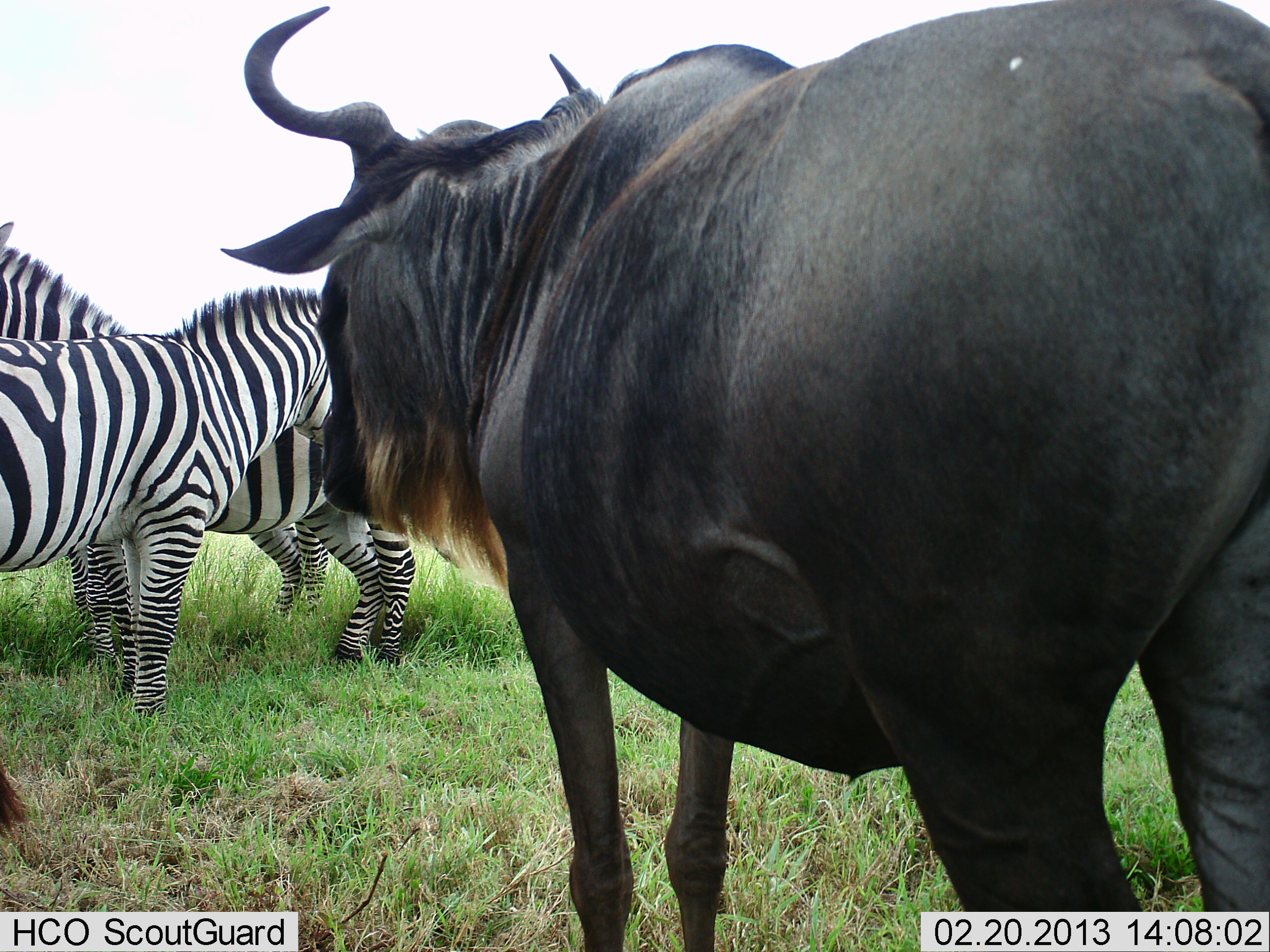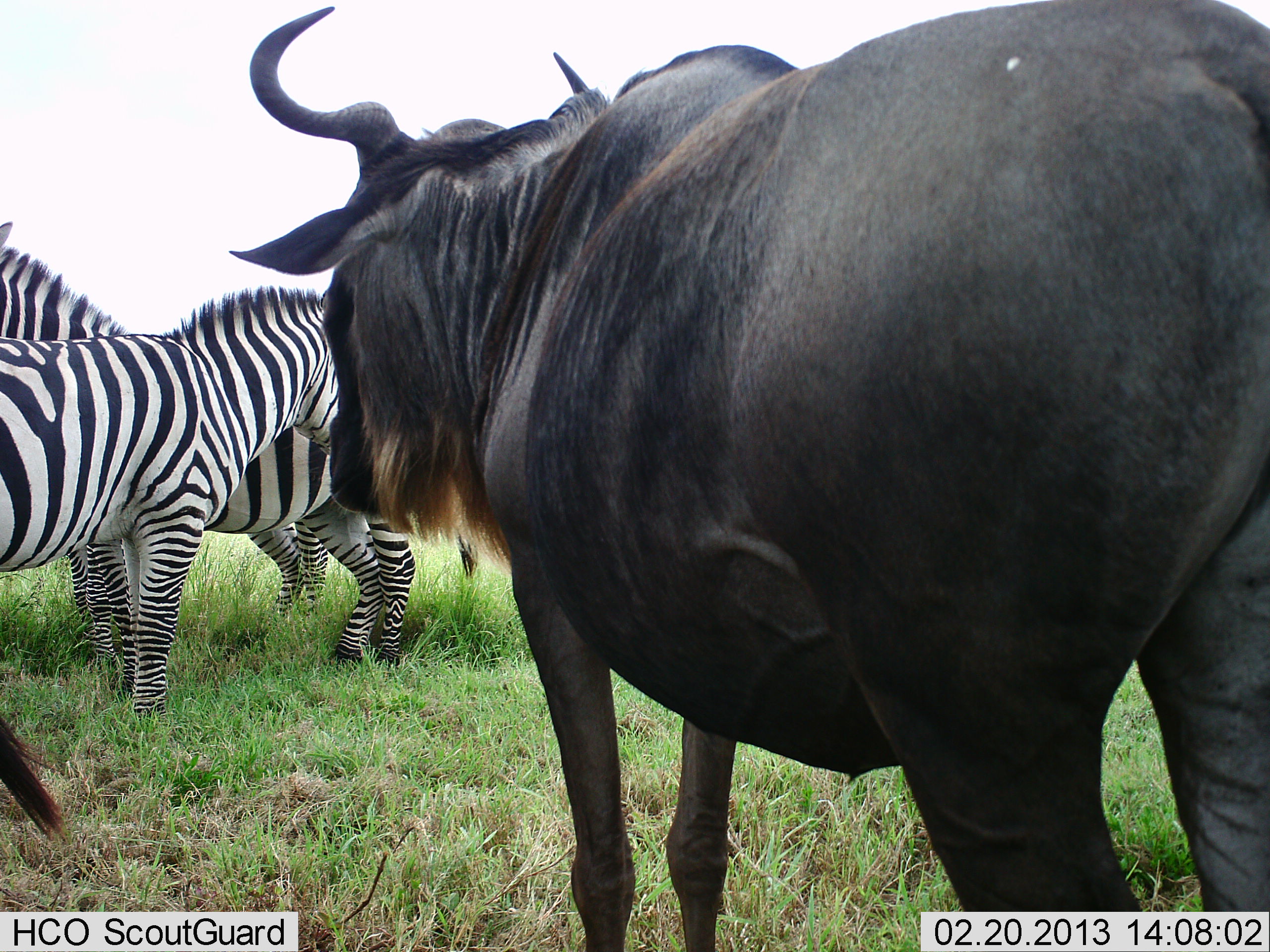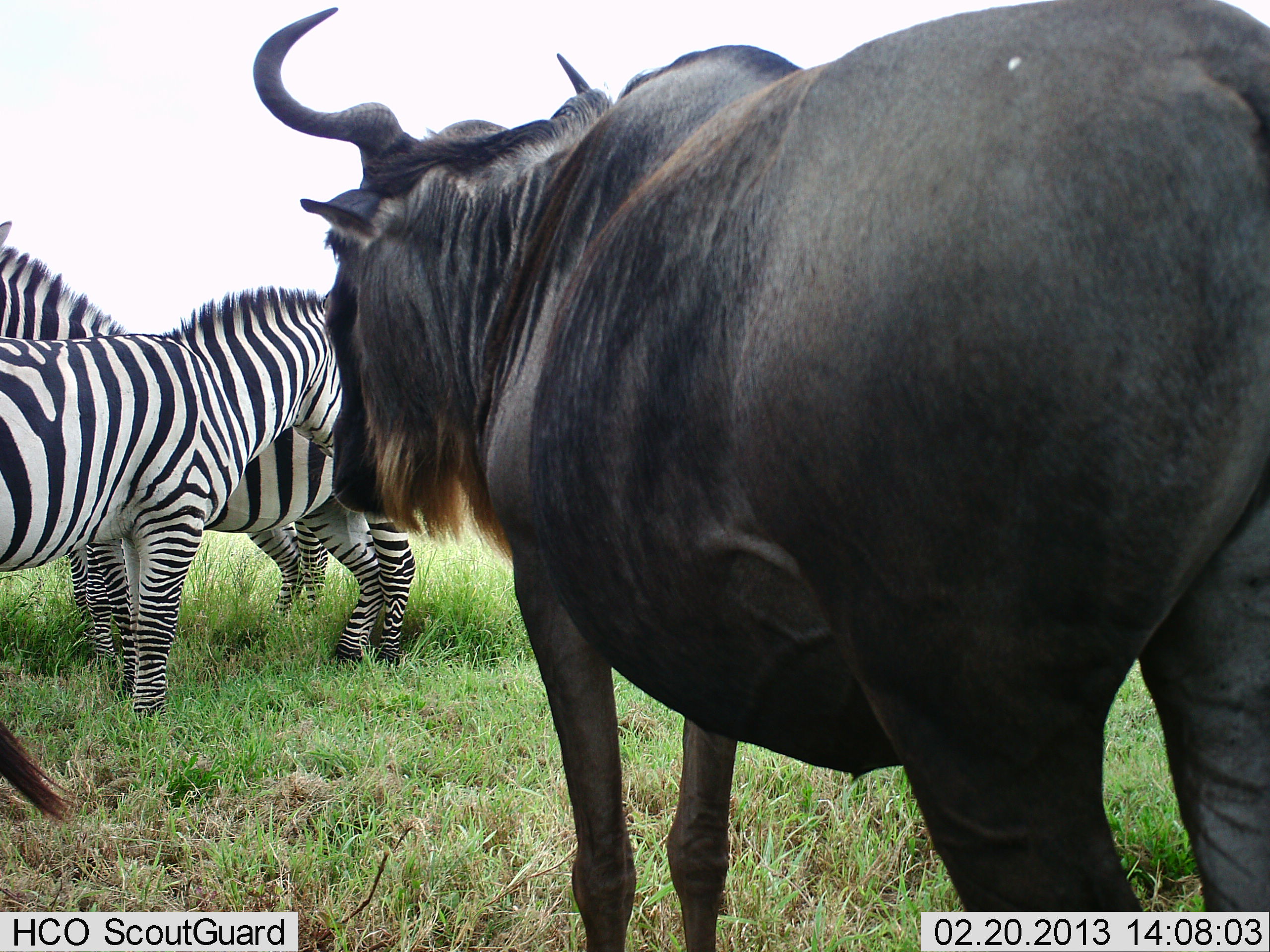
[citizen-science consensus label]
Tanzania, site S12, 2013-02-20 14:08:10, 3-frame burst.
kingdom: Animalia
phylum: Chordata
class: Mammalia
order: Artiodactyla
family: Bovidae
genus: Connochaetes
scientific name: Connochaetes taurinus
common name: blue wildebeest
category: wildebeest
Wildebeest (blue wildebeest) (Connochaetes taurinus), count 1. Behavior (volunteer vote fractions): standing 95%, resting 0%, moving 5%, interacting 2%. Young present (vote fraction): 0%. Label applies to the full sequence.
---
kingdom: Animalia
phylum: Chordata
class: Mammalia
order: Perissodactyla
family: Equidae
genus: Equus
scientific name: Equus quagga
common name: plains zebra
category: zebra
Zebra (plains zebra) (Equus quagga), count 3. Behavior (volunteer vote fractions): standing 95%, resting 0%, moving 2%, interacting 7%. Young present (vote fraction): 0%. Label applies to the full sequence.